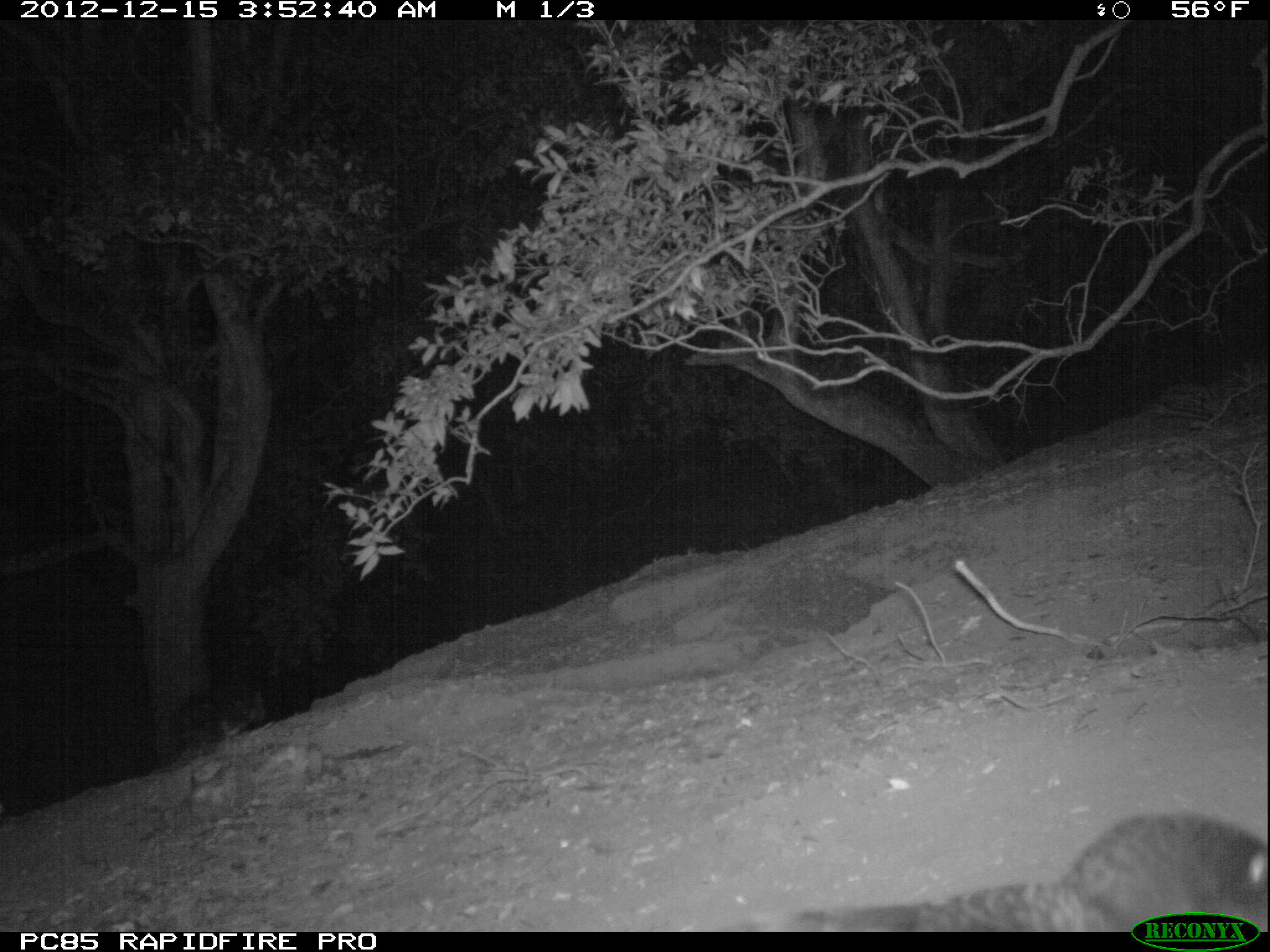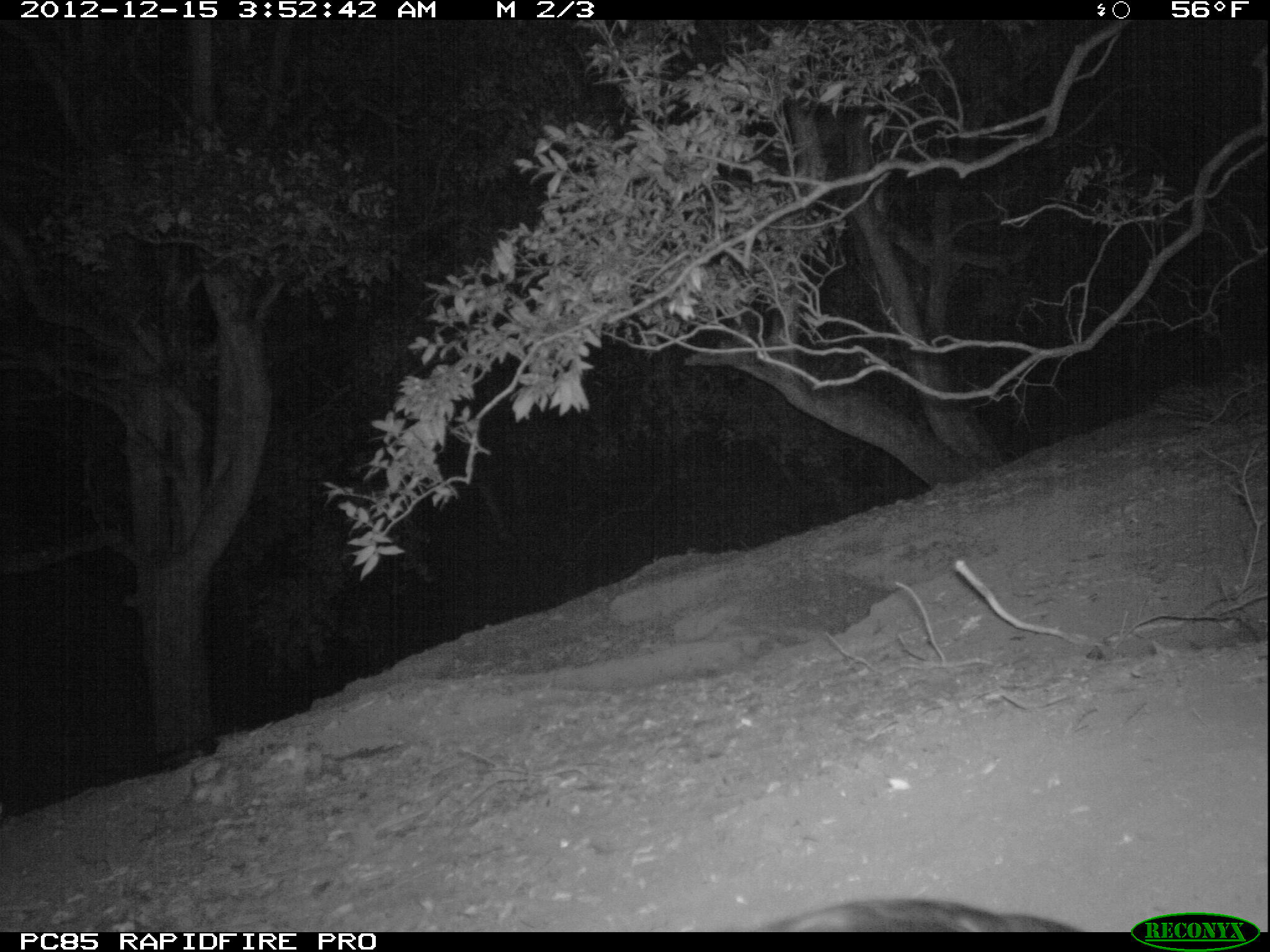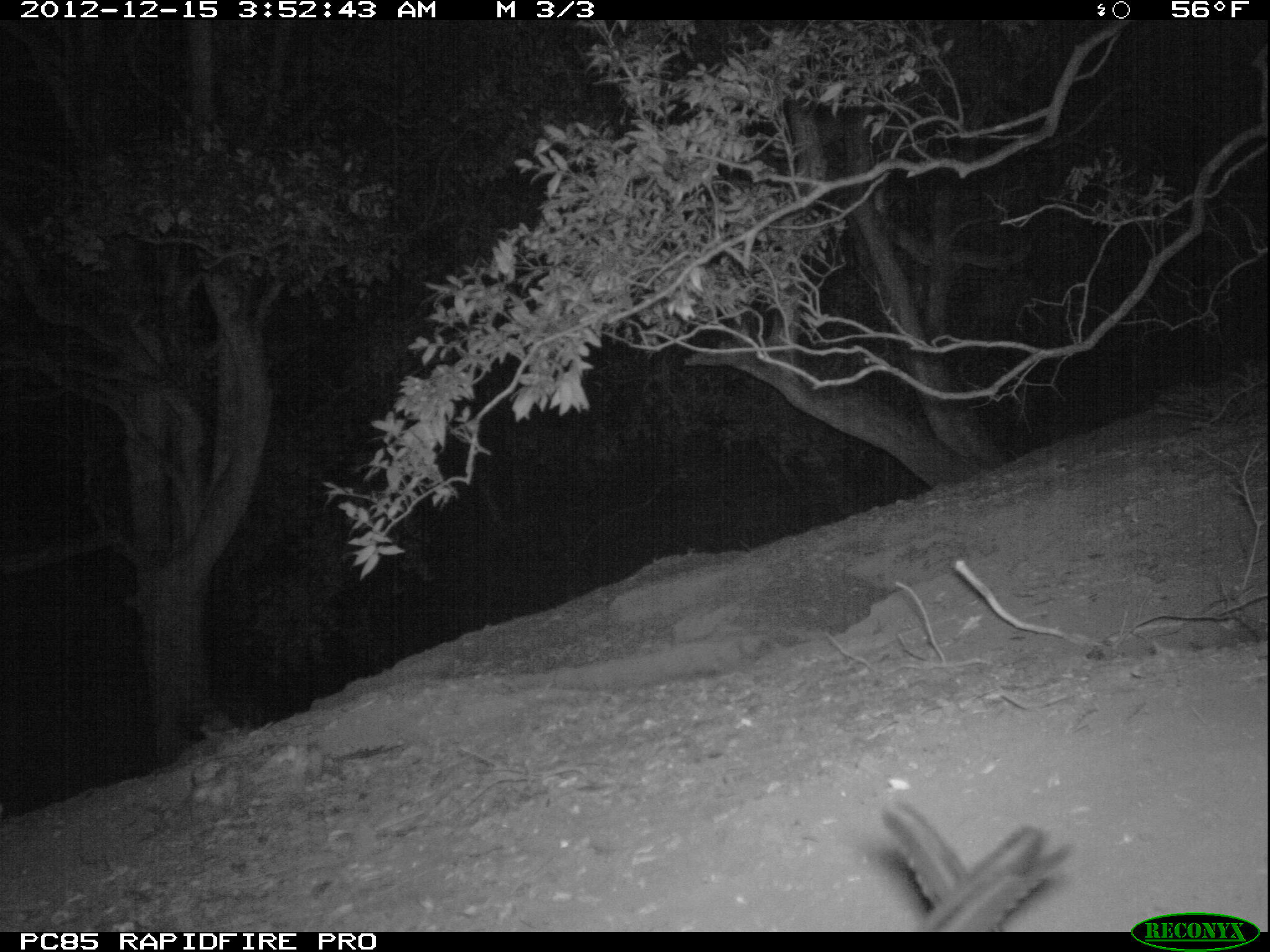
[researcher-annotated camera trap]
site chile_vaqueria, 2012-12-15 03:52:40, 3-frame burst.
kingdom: Animalia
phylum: Chordata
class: Aves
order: Procellariiformes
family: Procellariidae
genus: Calonectris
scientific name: Calonectris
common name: shearwater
Shearwater (Calonectris).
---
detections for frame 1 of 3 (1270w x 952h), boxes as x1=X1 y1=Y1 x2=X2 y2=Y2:
shearwater: x1=737 y1=812 x2=1270 y2=933; x1=164 y1=686 x2=262 y2=752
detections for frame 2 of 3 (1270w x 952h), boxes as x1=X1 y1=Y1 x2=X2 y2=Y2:
shearwater: x1=753 y1=891 x2=1097 y2=932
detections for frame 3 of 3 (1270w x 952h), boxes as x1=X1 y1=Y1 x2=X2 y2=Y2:
shearwater: x1=874 y1=794 x2=1075 y2=934